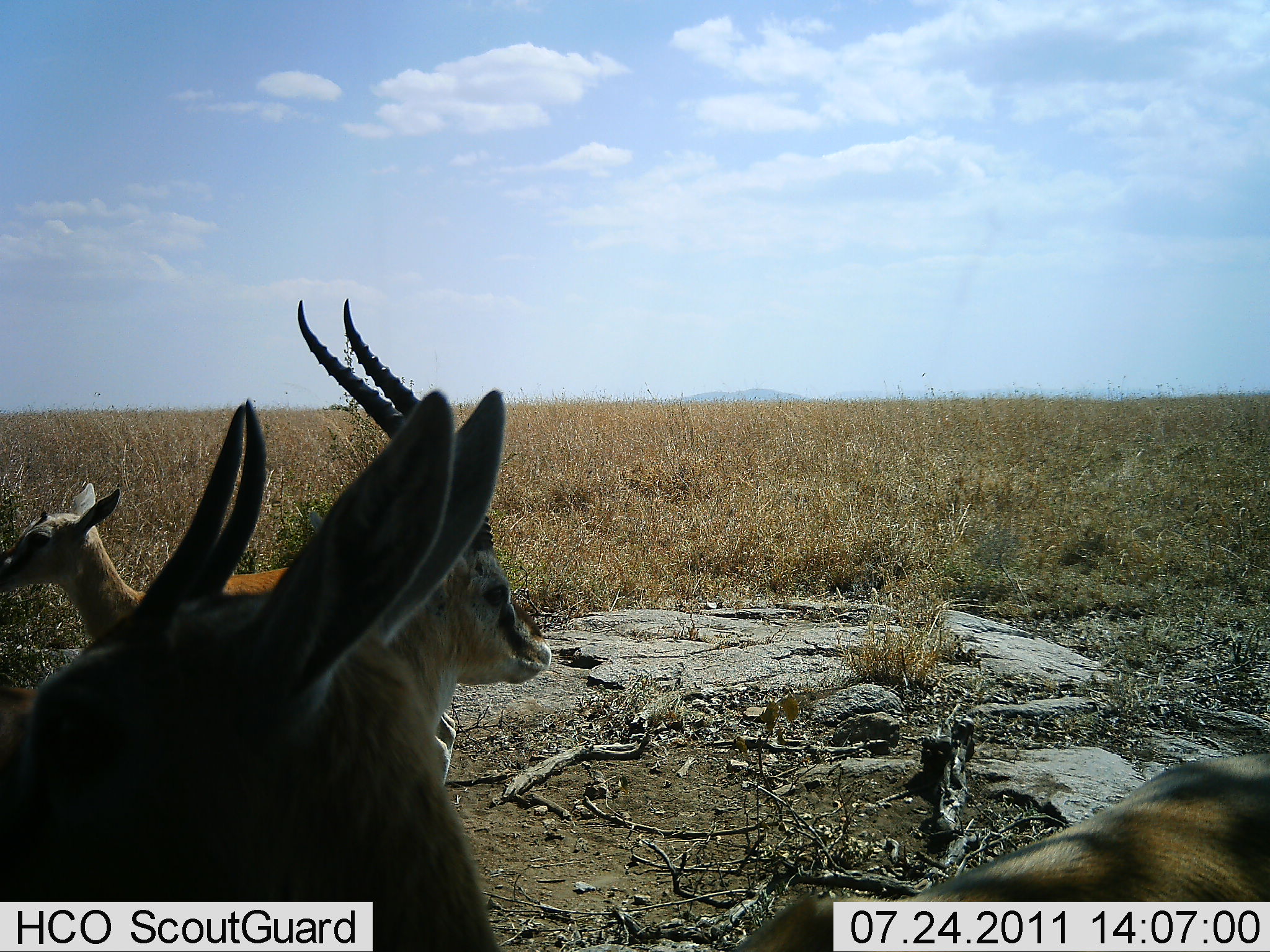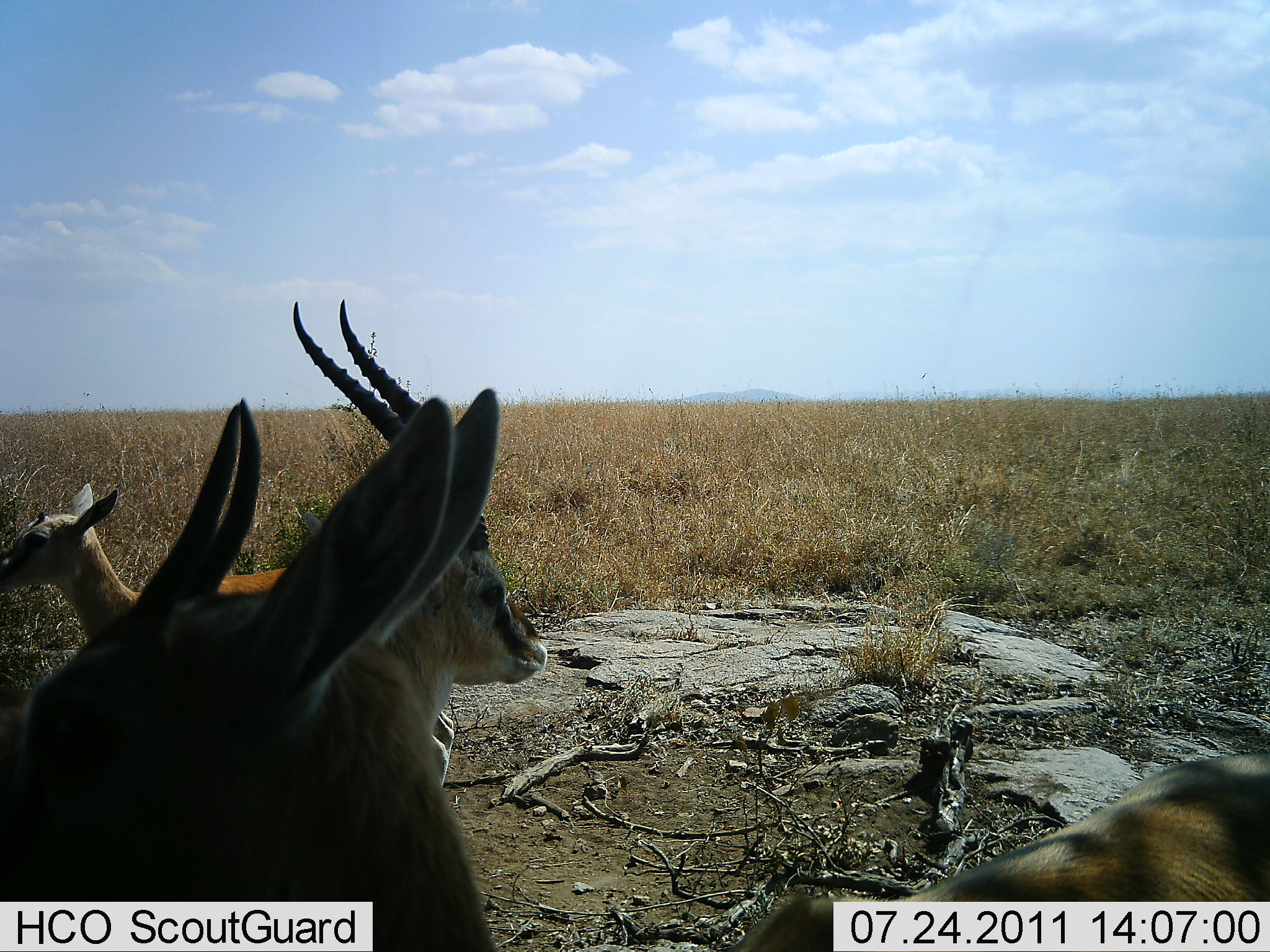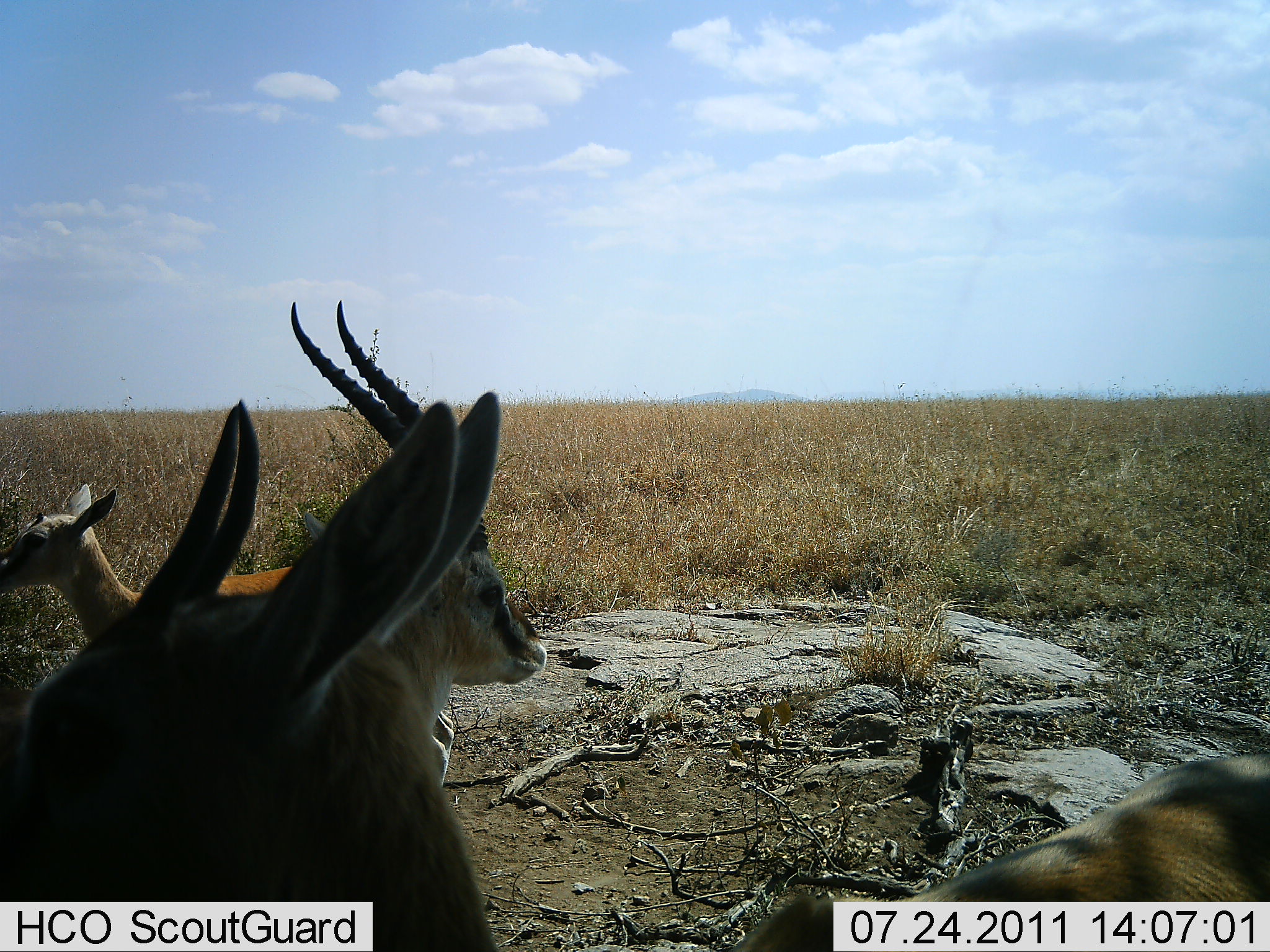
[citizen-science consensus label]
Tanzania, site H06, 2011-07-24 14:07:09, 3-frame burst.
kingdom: Animalia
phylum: Chordata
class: Mammalia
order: Artiodactyla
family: Bovidae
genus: Eudorcas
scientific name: Eudorcas thomsonii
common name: thomson's gazelle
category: gazellethomsons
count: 3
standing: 75%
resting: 17%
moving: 8%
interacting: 0%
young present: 33%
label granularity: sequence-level